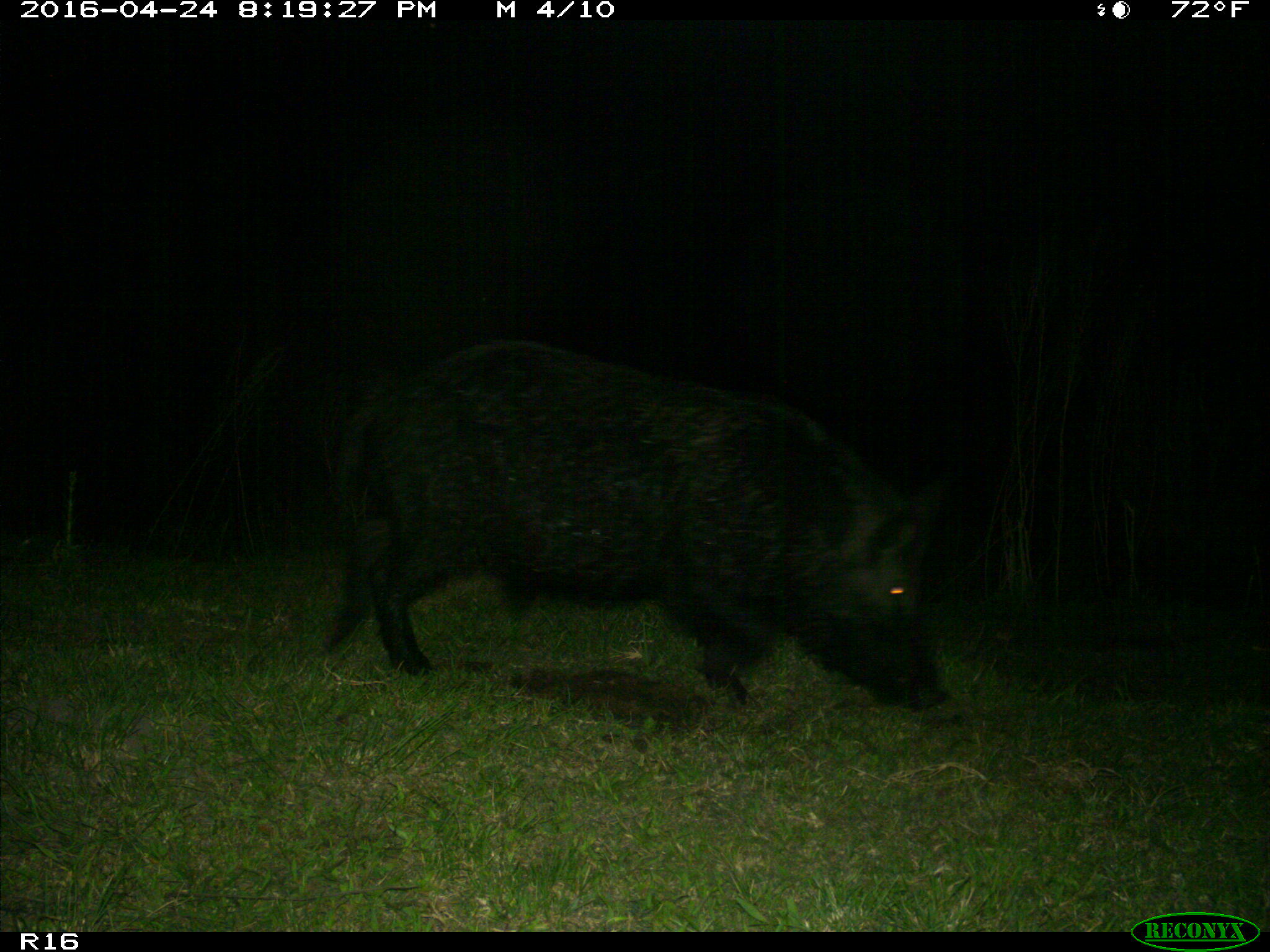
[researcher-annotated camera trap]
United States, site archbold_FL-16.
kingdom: Animalia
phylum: Chordata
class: Mammalia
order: Artiodactyla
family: Suidae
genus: Sus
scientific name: Sus scrofa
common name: wild boar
Sus scrofa (wild boar).